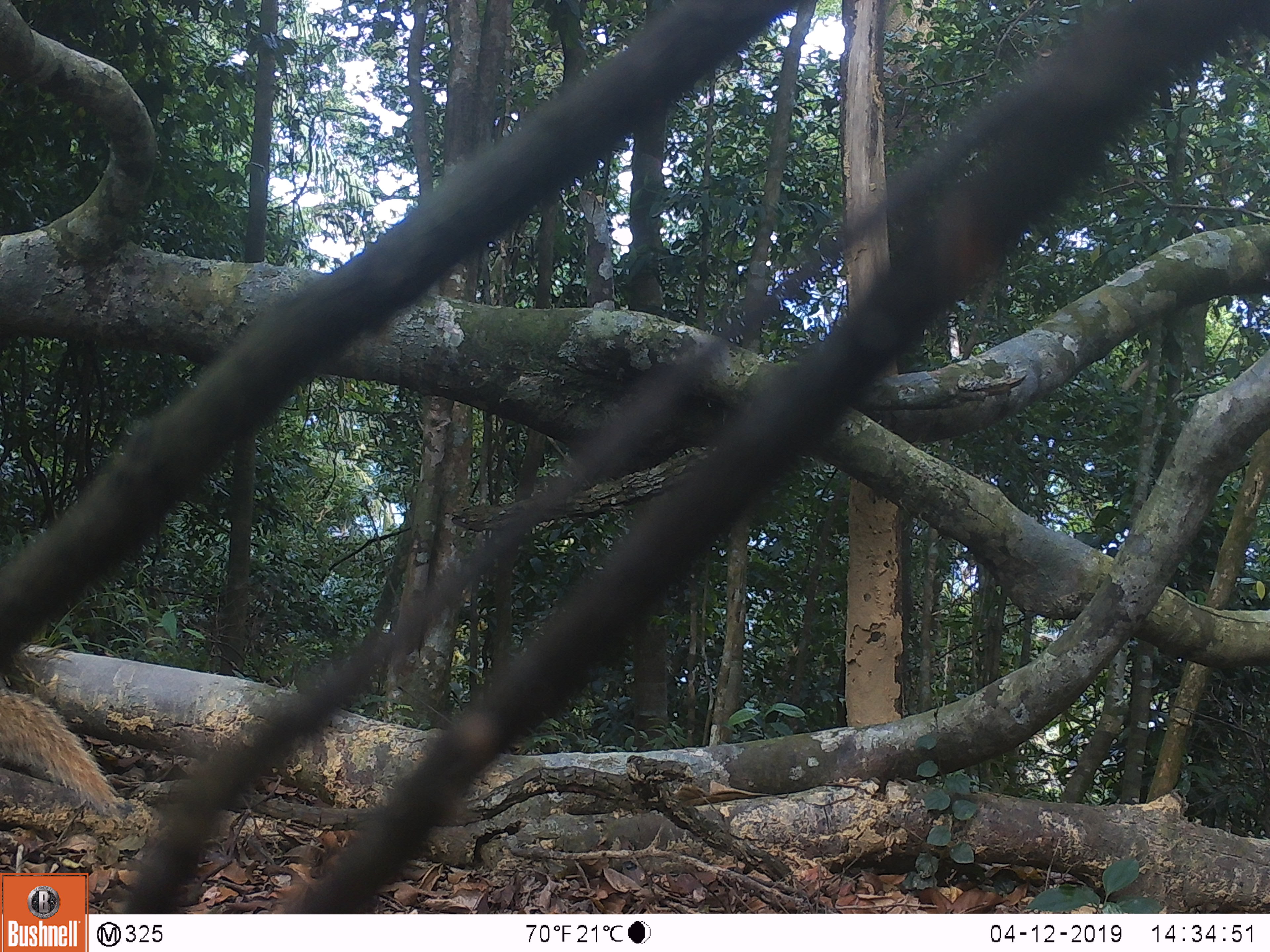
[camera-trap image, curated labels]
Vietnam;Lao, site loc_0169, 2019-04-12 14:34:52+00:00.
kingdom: Animalia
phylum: Chordata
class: Mammalia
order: Carnivora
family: Herpestidae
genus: Urva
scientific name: Urva urva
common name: crab-eating mongoose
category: crab eating mongoose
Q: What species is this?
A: Crab eating mongoose (crab-eating mongoose) (Urva urva).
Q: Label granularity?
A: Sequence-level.